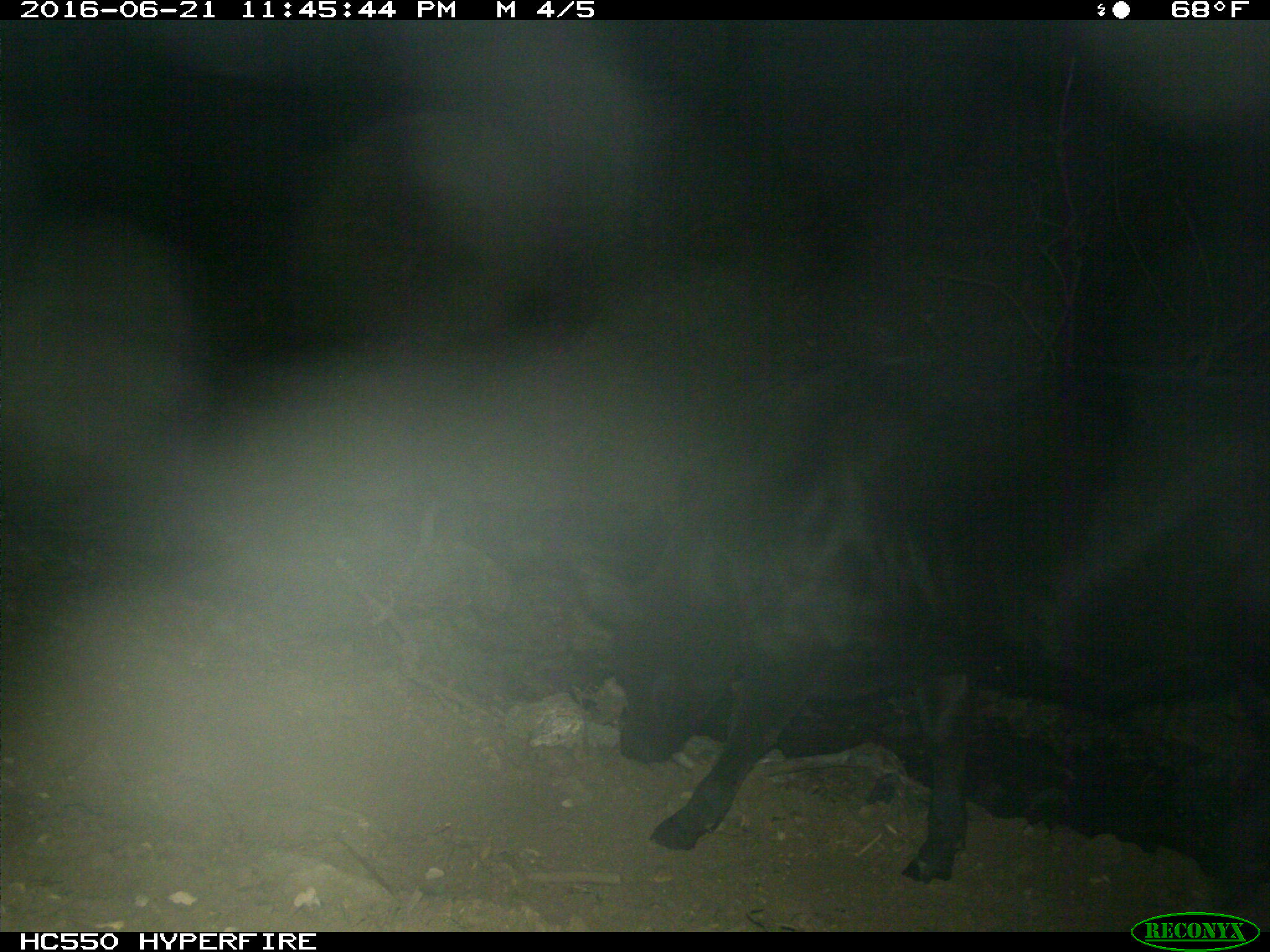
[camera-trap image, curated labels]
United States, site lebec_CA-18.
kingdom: Animalia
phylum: Chordata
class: Mammalia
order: Artiodactyla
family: Bovidae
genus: Bos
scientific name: Bos taurus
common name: domestic cow